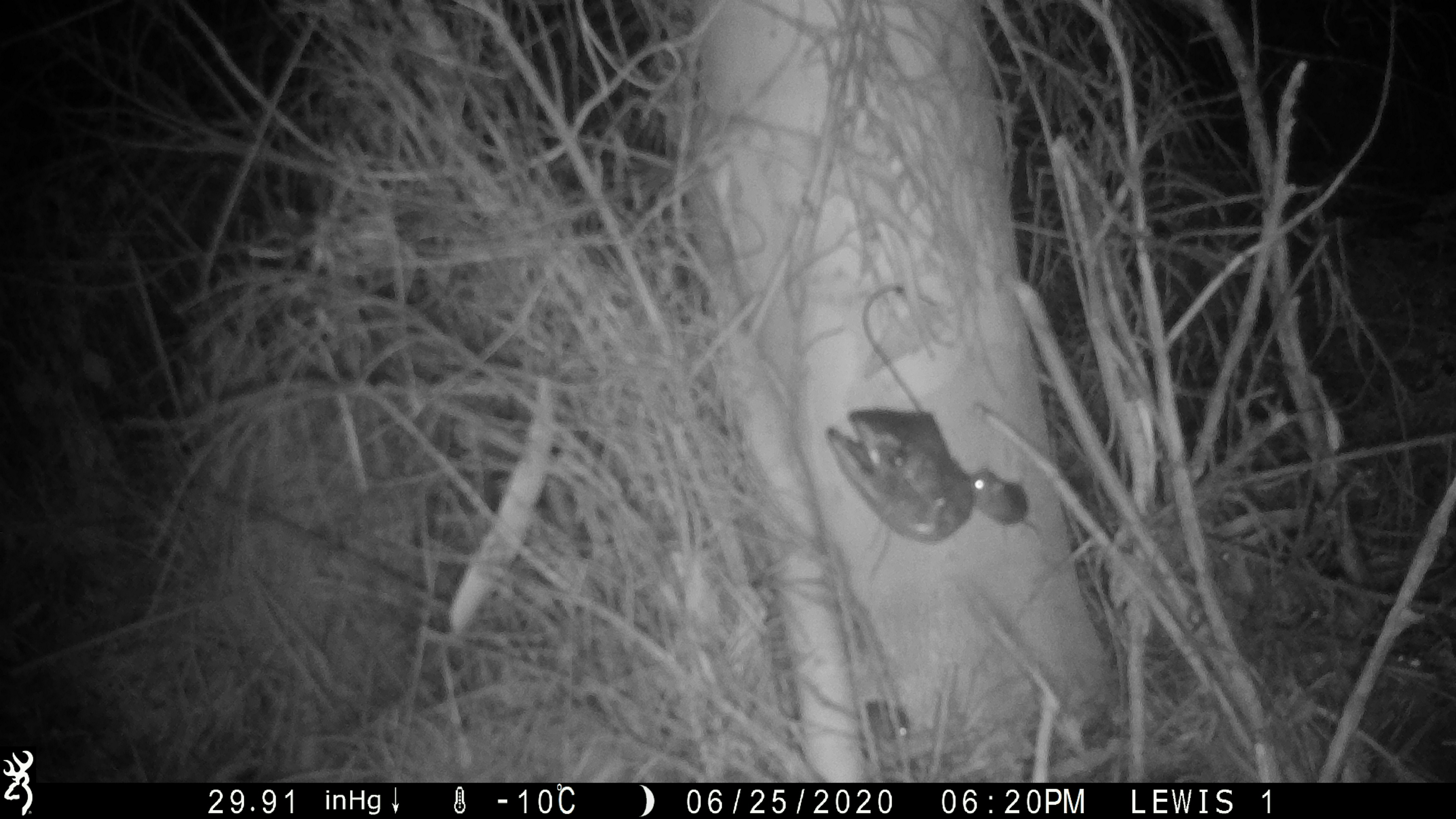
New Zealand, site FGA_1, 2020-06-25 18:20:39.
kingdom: Animalia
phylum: Chordata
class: Mammalia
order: Rodentia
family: Muridae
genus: Mus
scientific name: Mus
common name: mouse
Mouse (Mus).